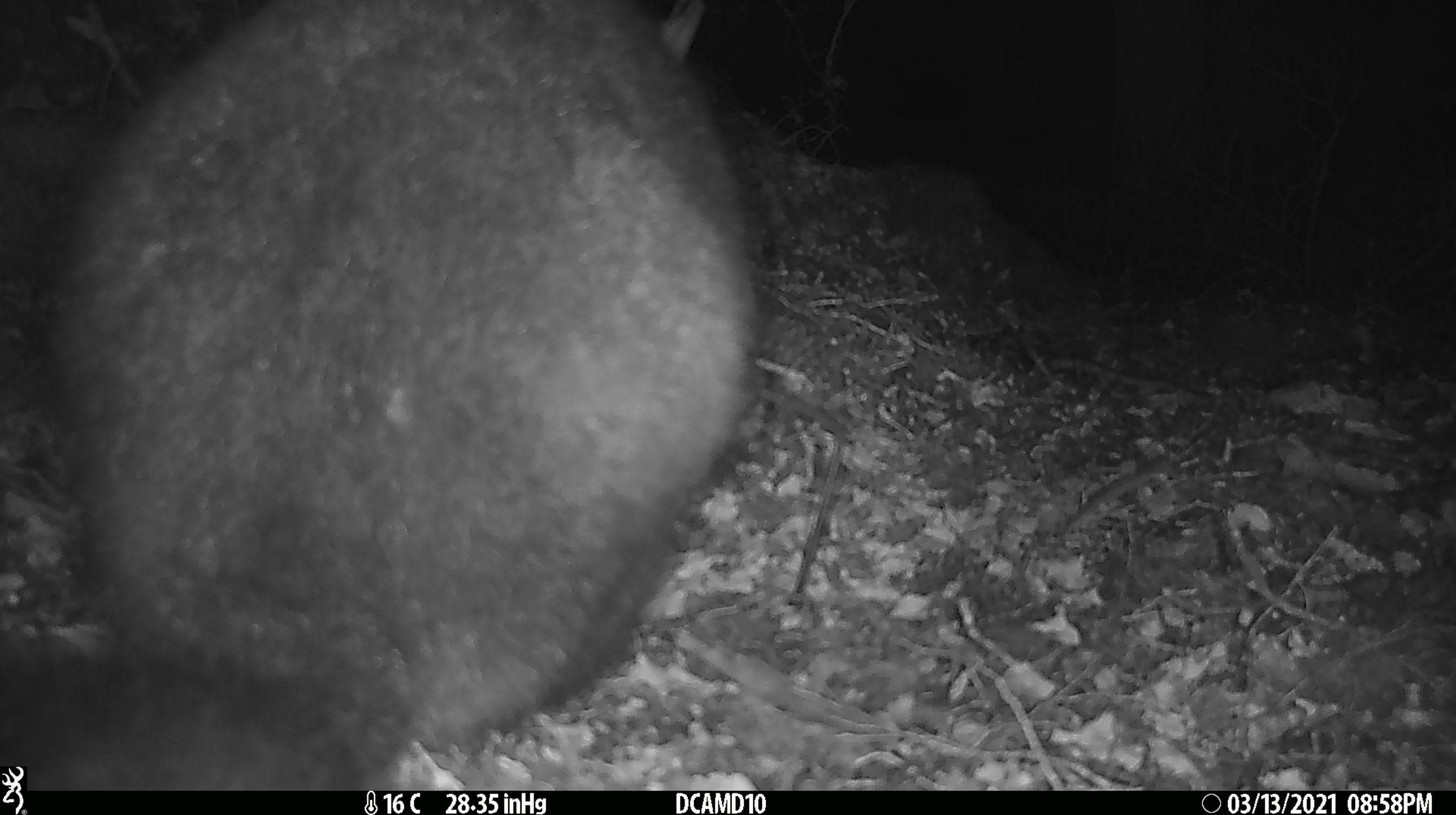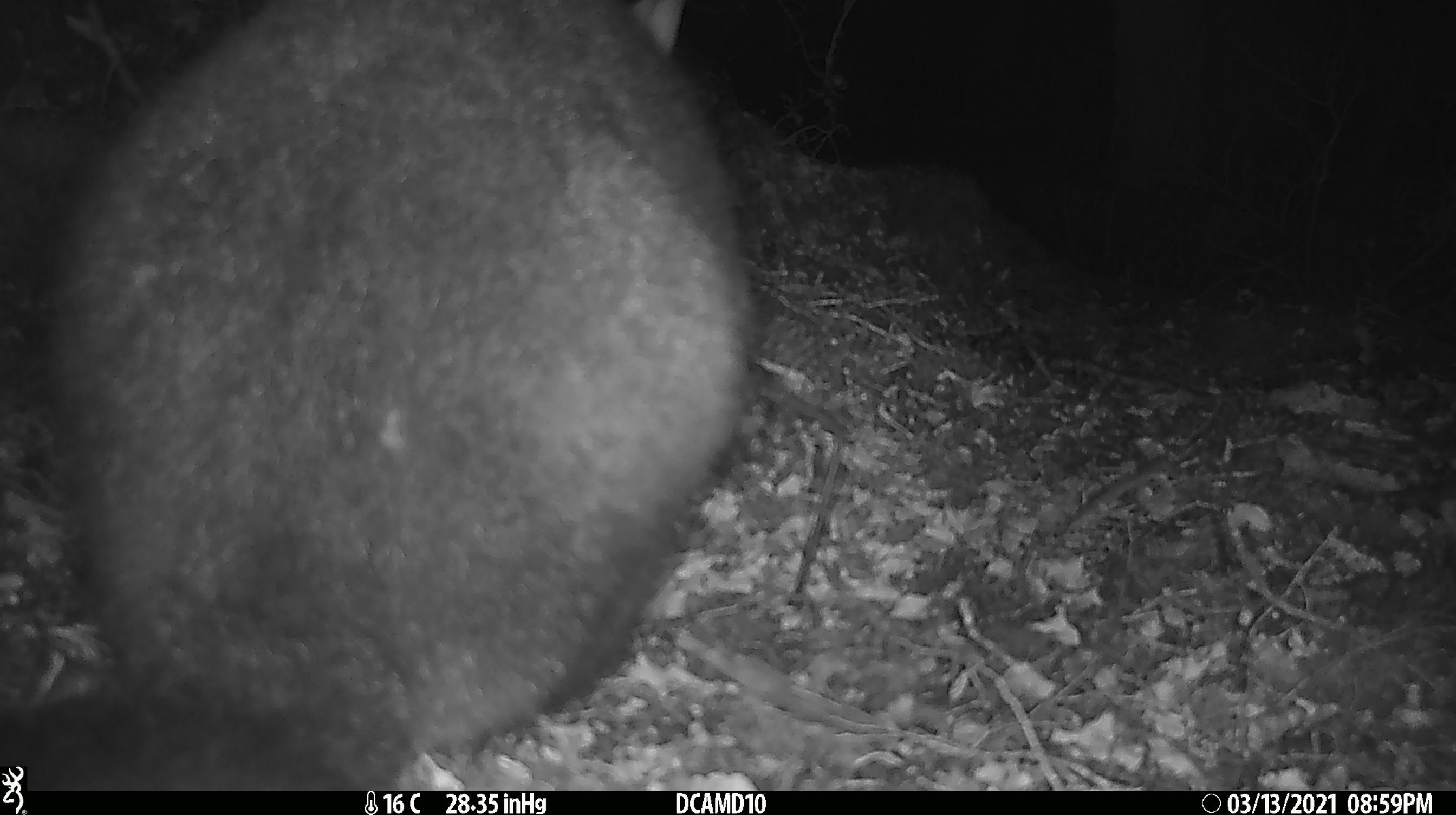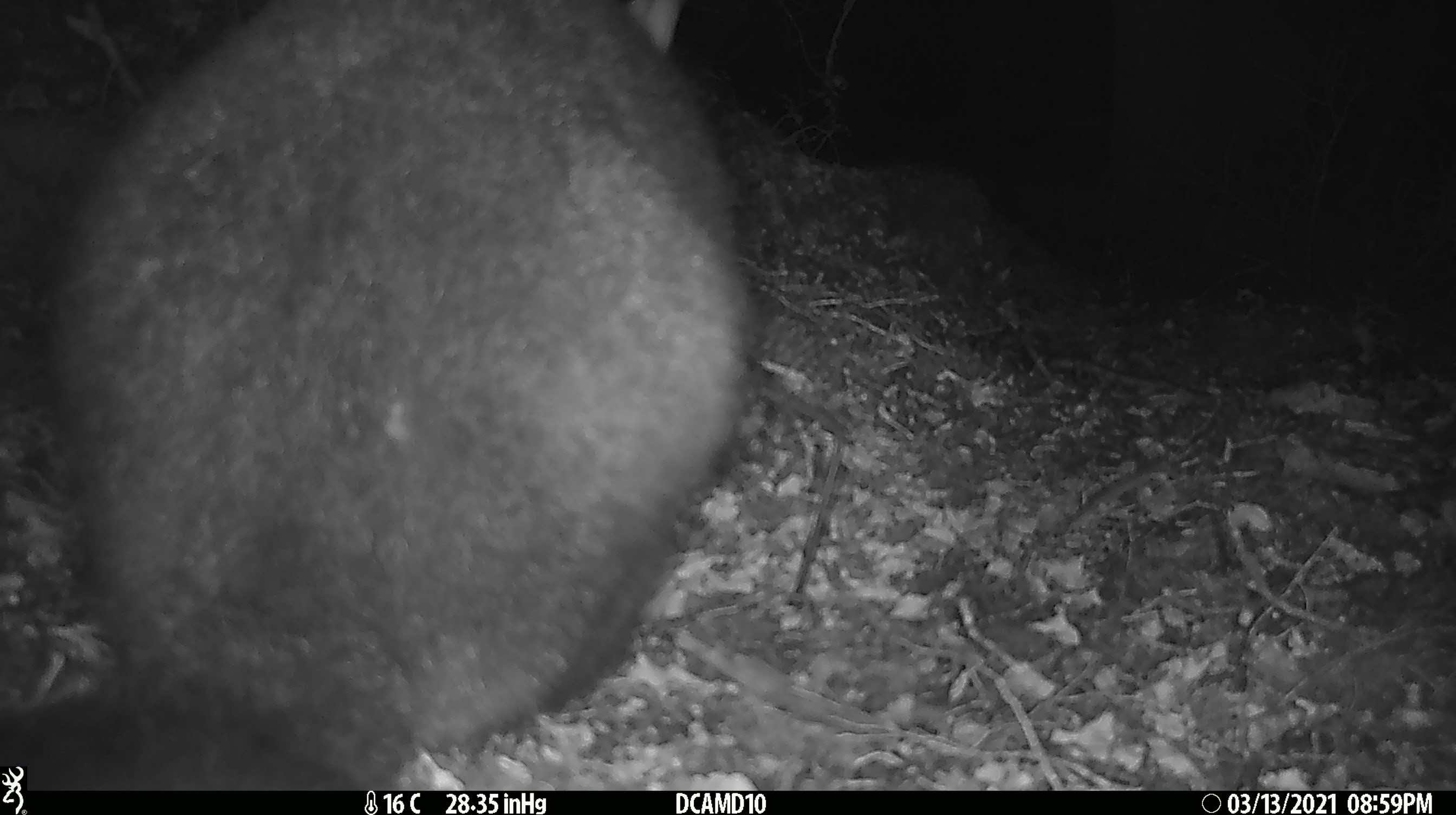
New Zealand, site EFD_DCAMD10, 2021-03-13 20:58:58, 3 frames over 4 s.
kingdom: Animalia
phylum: Chordata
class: Mammalia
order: Diprotodontia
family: Phalangeridae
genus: Trichosurus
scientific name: Trichosurus vulpecula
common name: common brushtail possum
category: possum